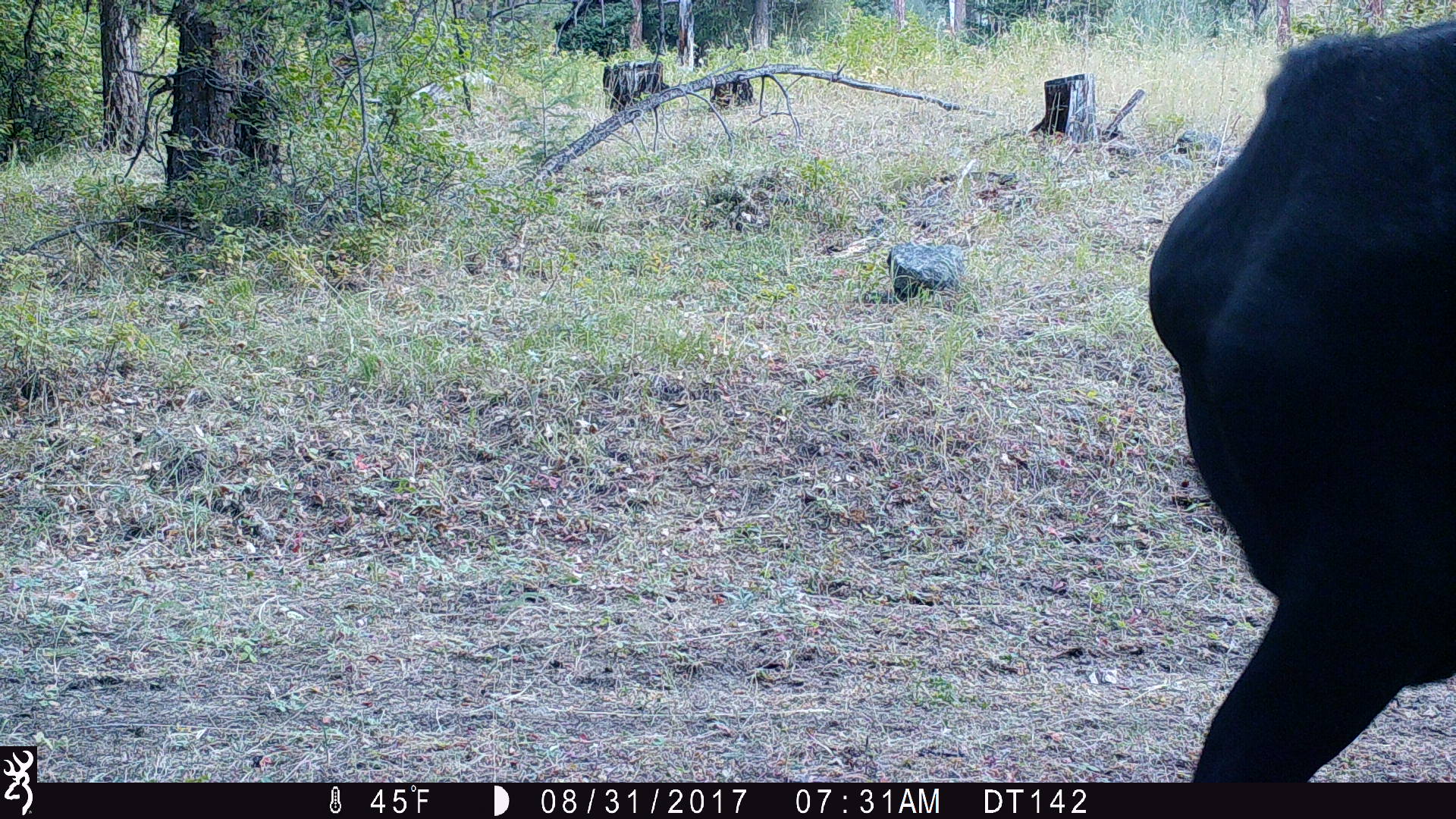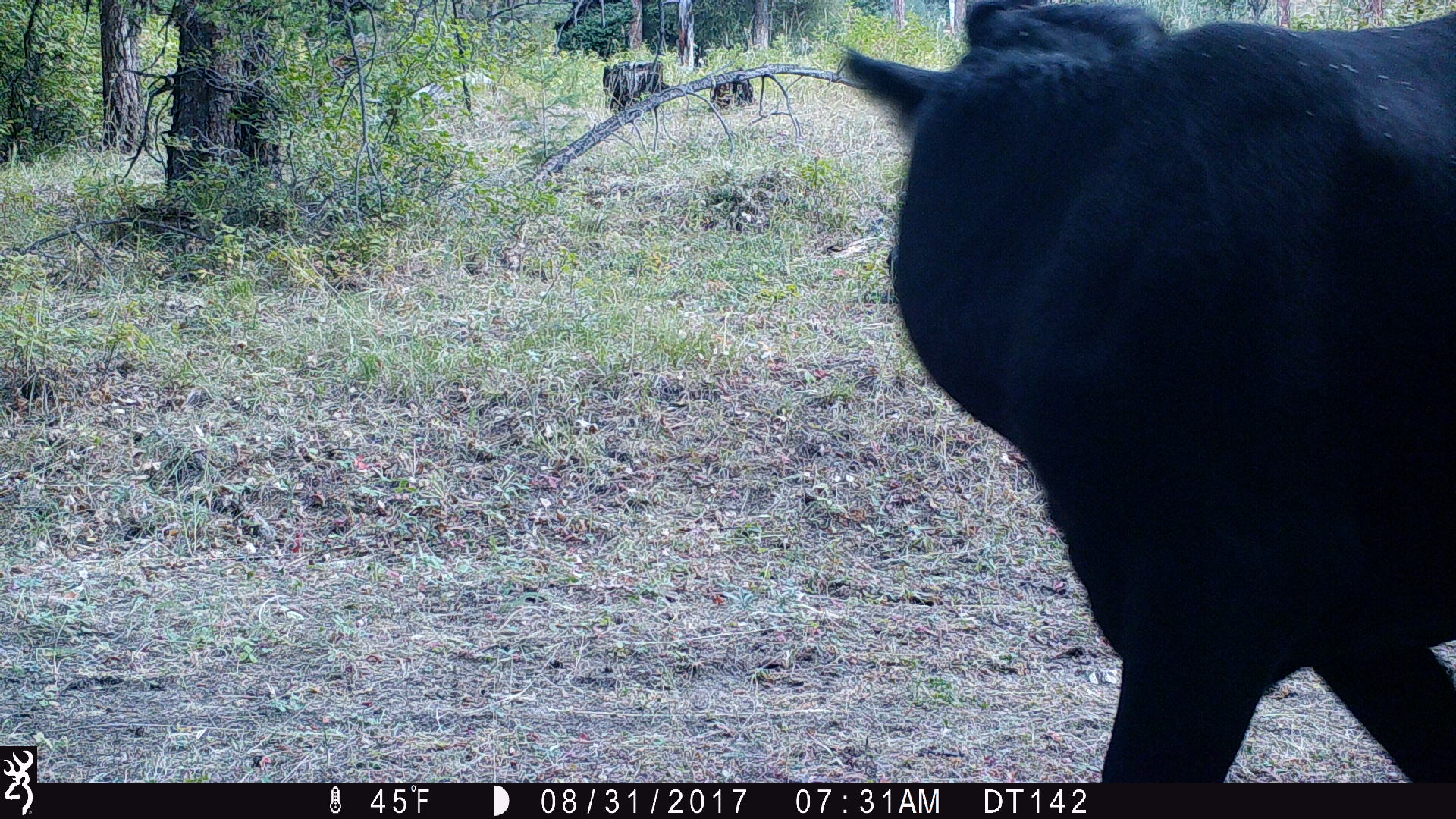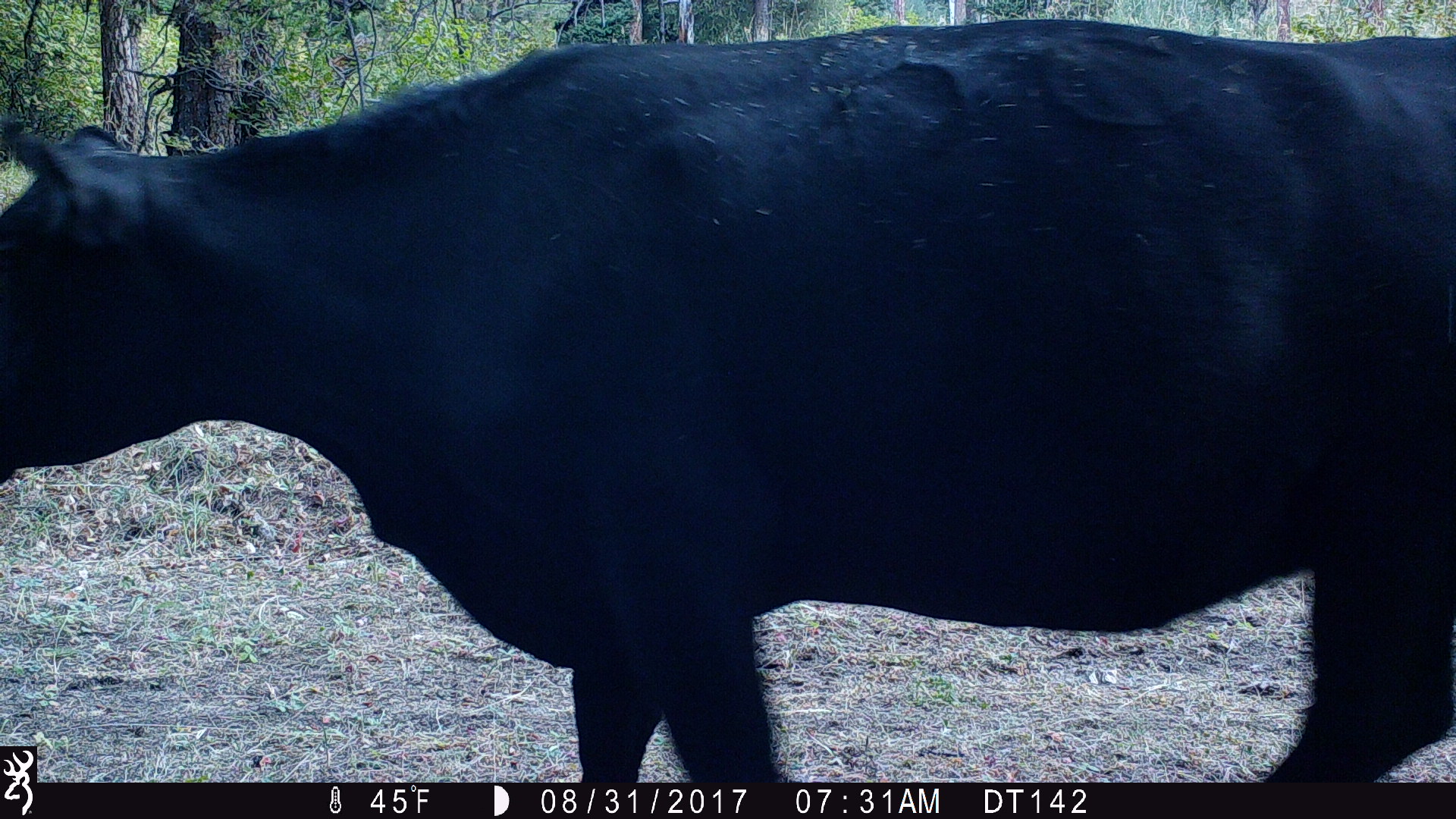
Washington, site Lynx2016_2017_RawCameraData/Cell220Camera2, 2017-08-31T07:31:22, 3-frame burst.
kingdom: Animalia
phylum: Chordata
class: Mammalia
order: Artiodactyla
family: Bovidae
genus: Bos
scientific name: Bos taurus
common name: domestic cattle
Domestic cattle (Bos taurus). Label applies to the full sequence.